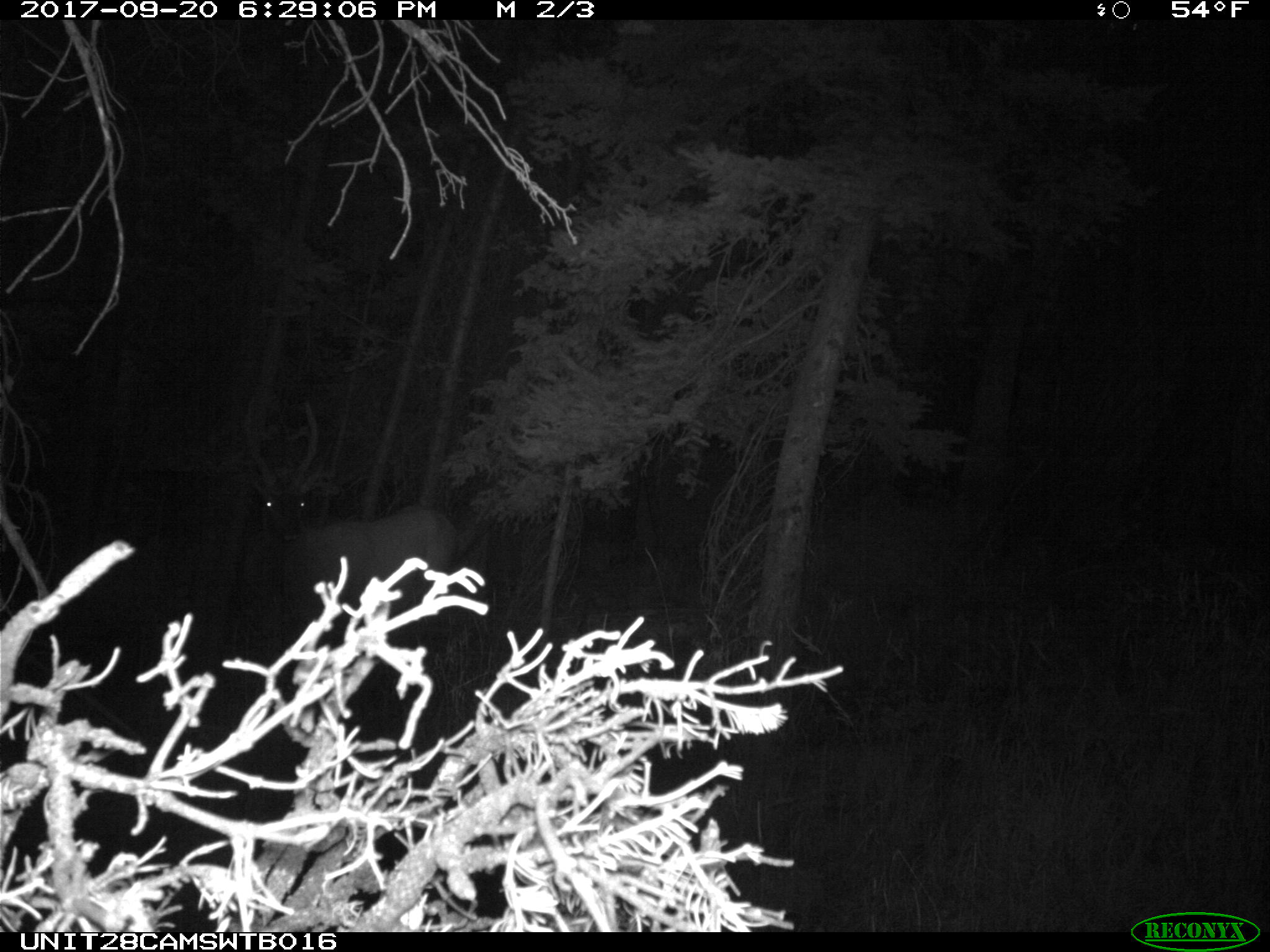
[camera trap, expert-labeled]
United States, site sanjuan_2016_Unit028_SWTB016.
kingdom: Animalia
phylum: Chordata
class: Mammalia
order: Artiodactyla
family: Cervidae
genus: Cervus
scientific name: Cervus elaphus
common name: red deer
Cervus elaphus (red deer).